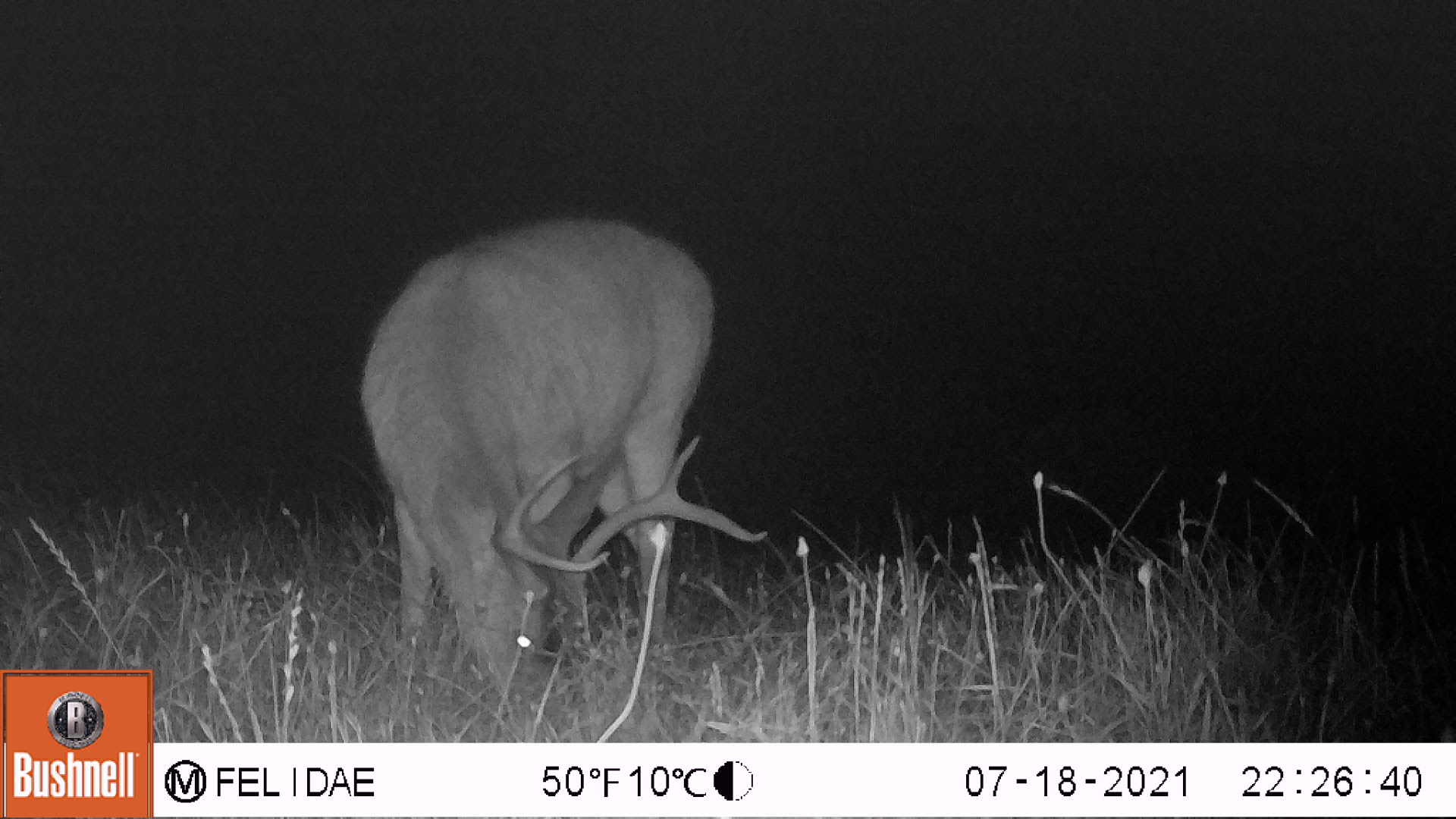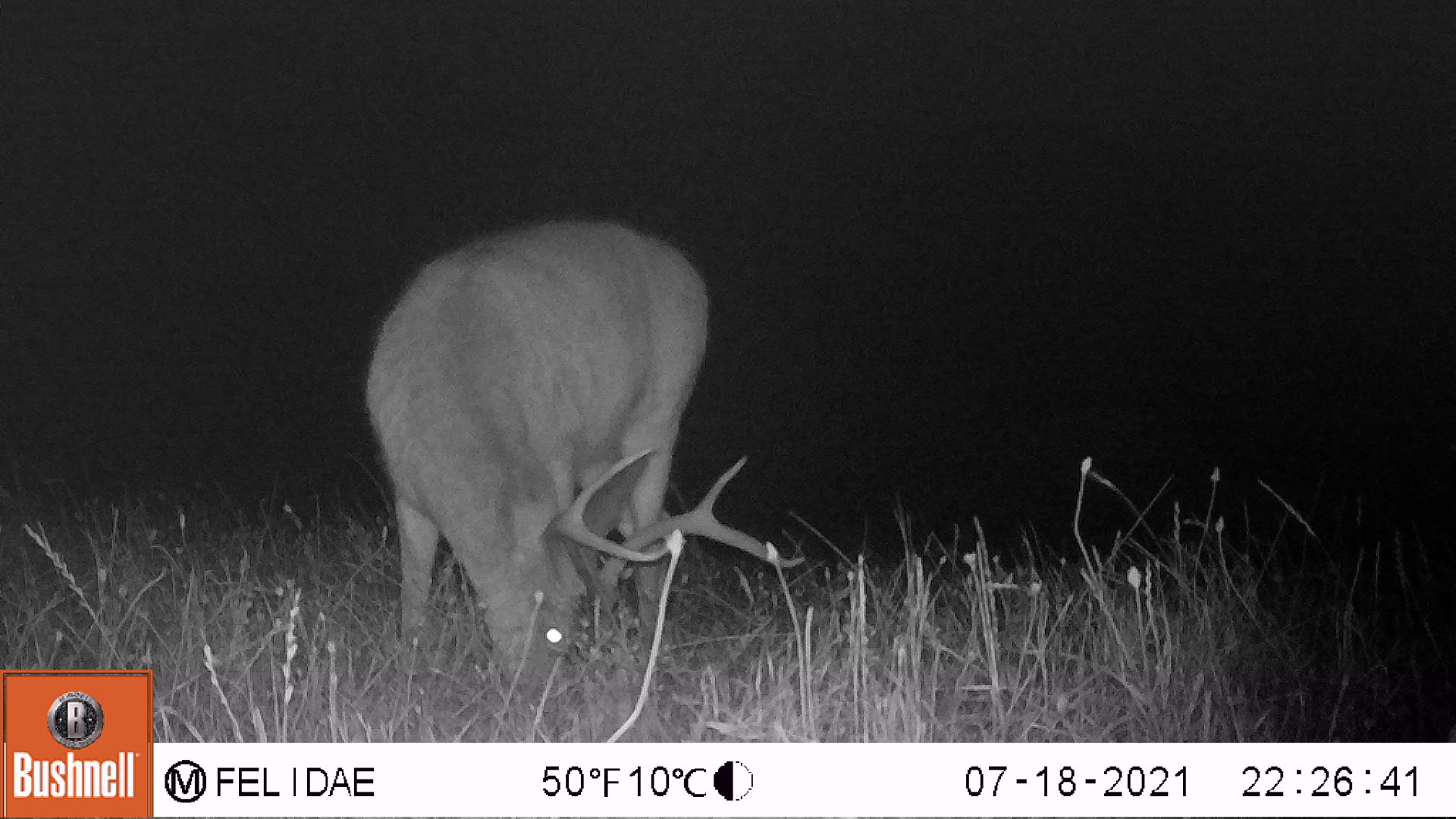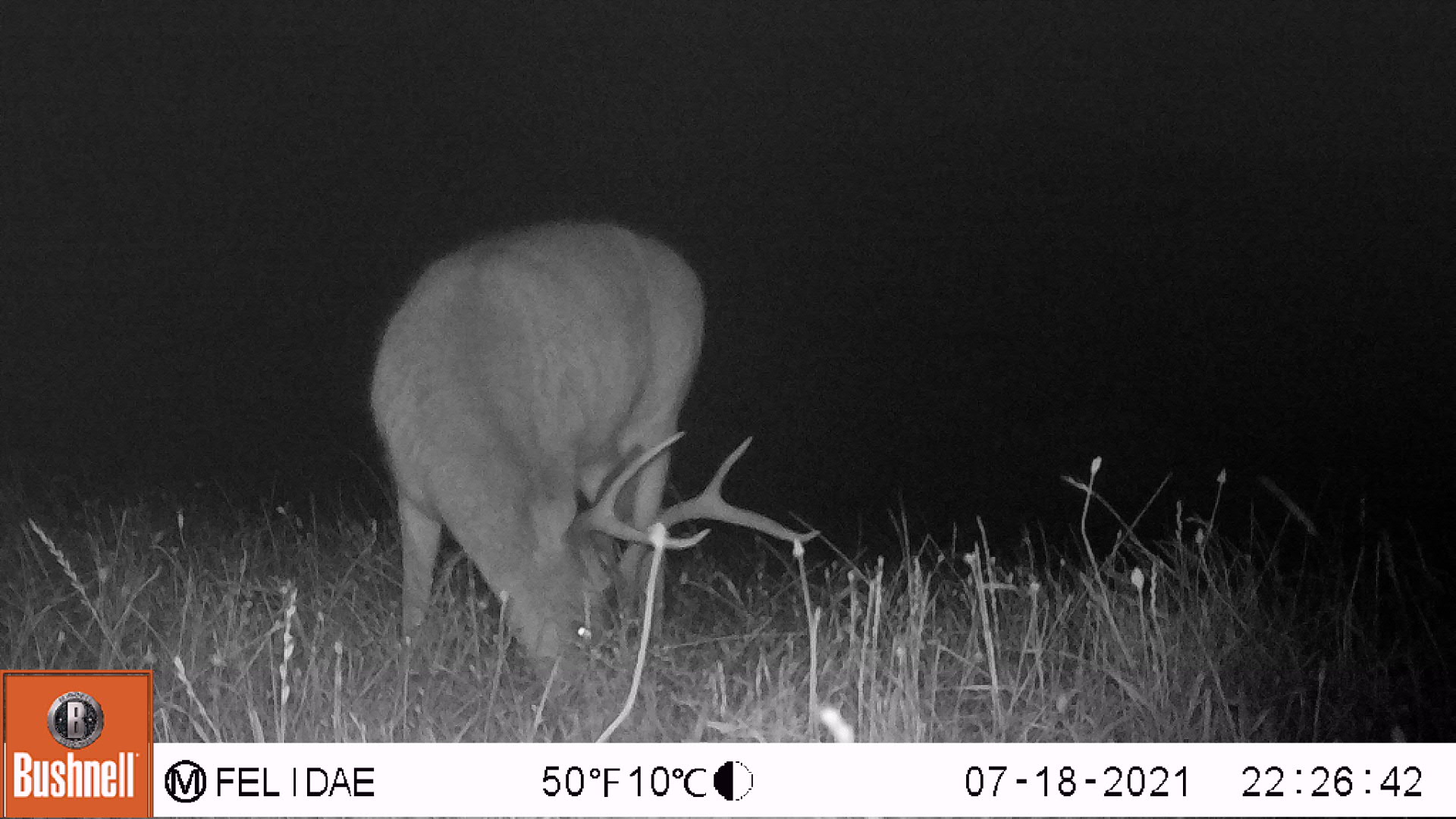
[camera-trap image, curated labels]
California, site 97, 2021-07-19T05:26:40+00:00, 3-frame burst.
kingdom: Animalia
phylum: Chordata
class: Mammalia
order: Artiodactyla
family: Cervidae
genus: Odocoileus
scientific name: Odocoileus hemionus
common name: mule deer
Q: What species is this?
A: Mule deer (Odocoileus hemionus).